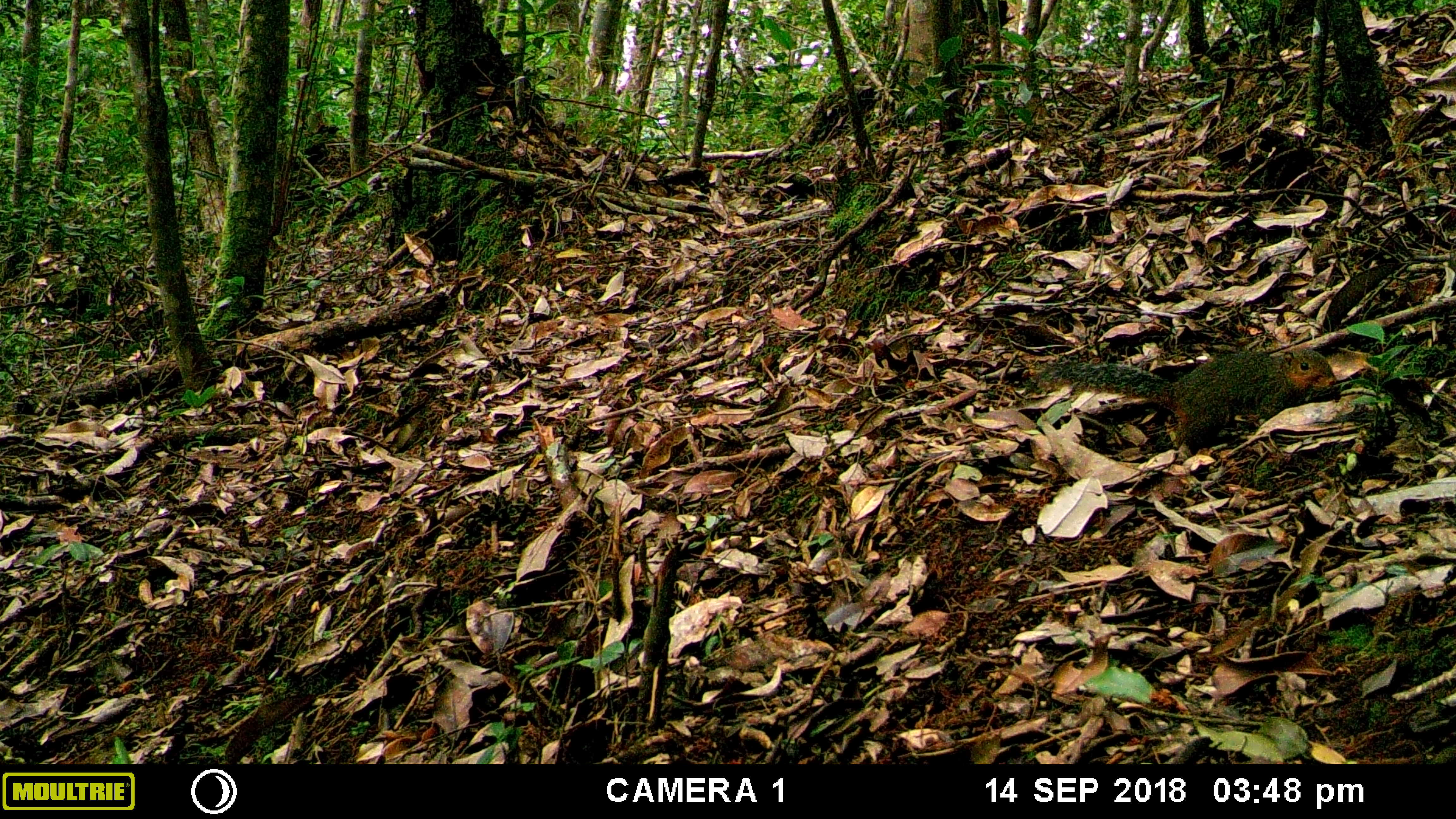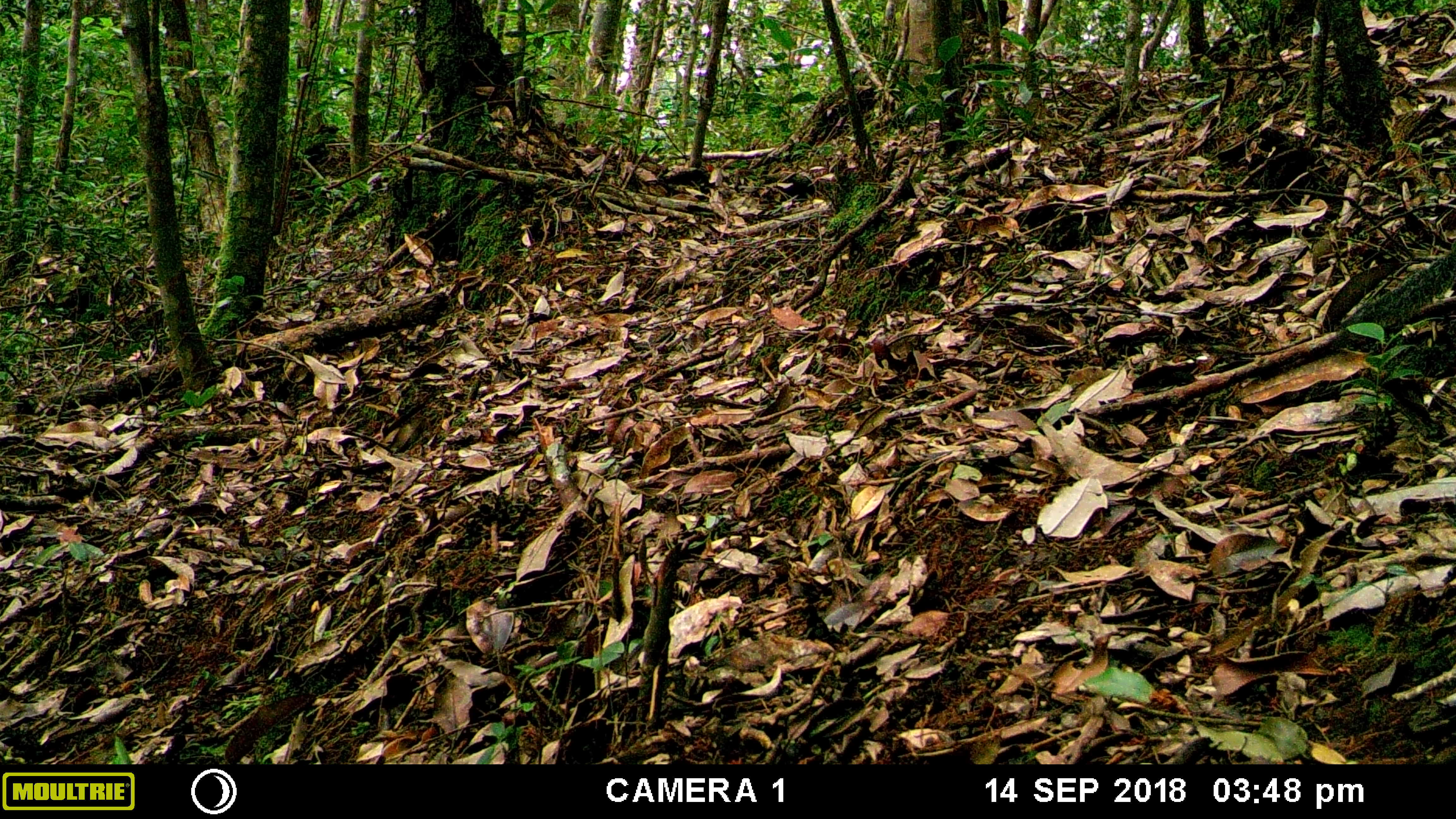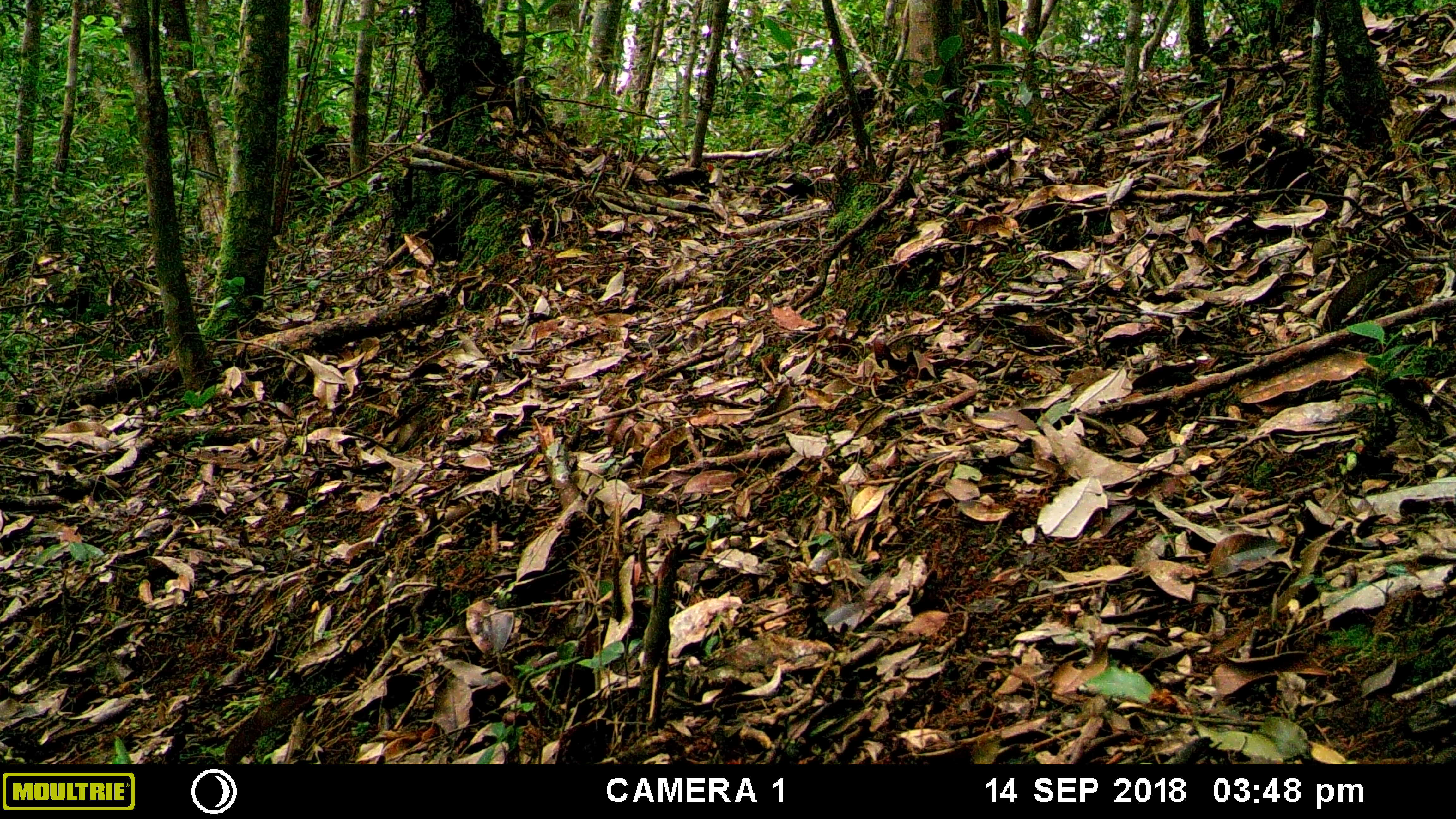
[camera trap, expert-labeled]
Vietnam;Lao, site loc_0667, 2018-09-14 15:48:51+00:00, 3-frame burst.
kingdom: Animalia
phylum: Chordata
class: Mammalia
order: Rodentia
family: Sciuridae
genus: Dremomys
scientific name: Dremomys rufigenis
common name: red-cheeked squirrel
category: red cheeked squirrel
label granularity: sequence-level